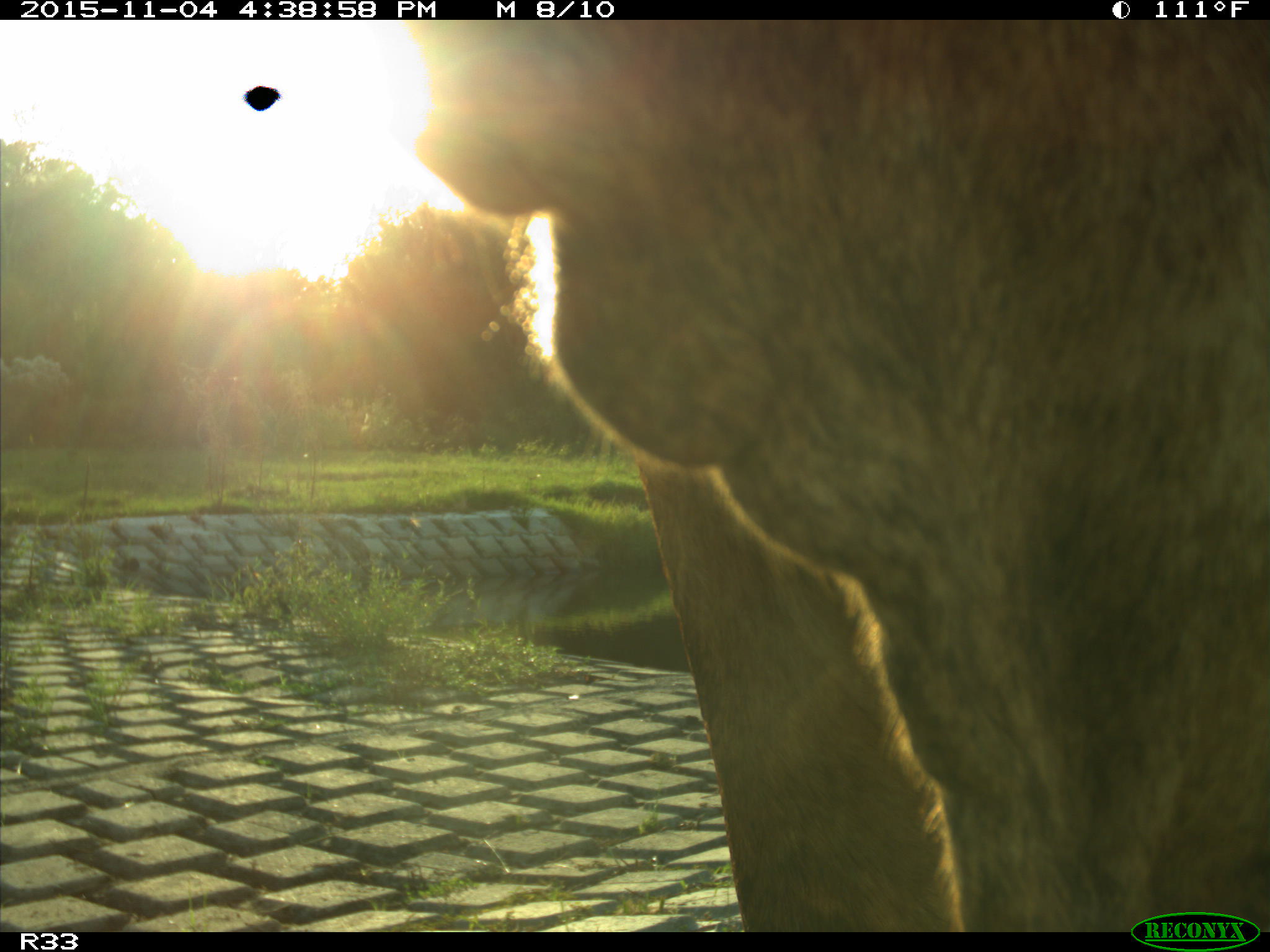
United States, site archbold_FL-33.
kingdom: Animalia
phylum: Chordata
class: Mammalia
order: Artiodactyla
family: Bovidae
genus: Bos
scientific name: Bos taurus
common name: domestic cow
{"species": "Bos taurus (domestic cow)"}